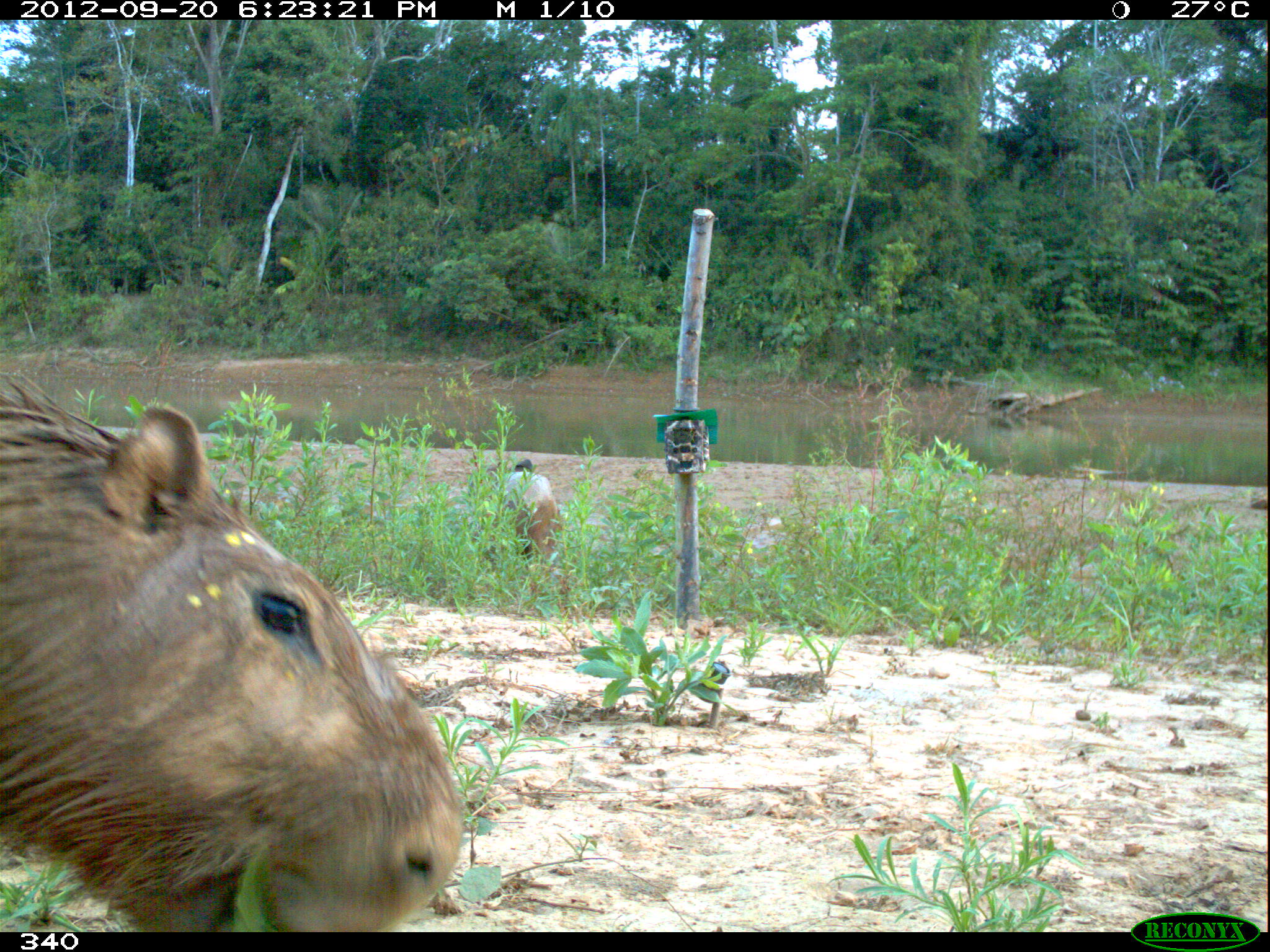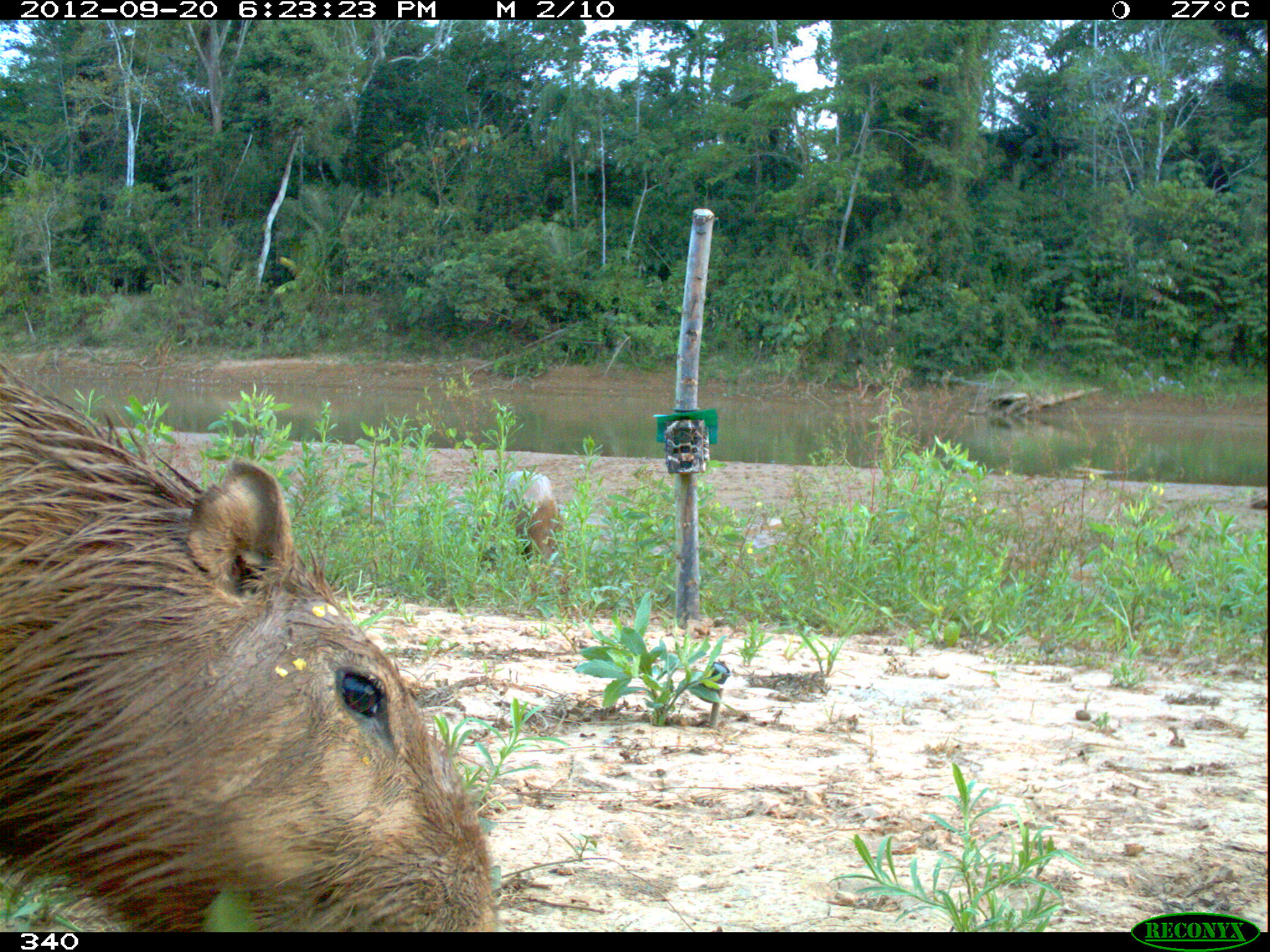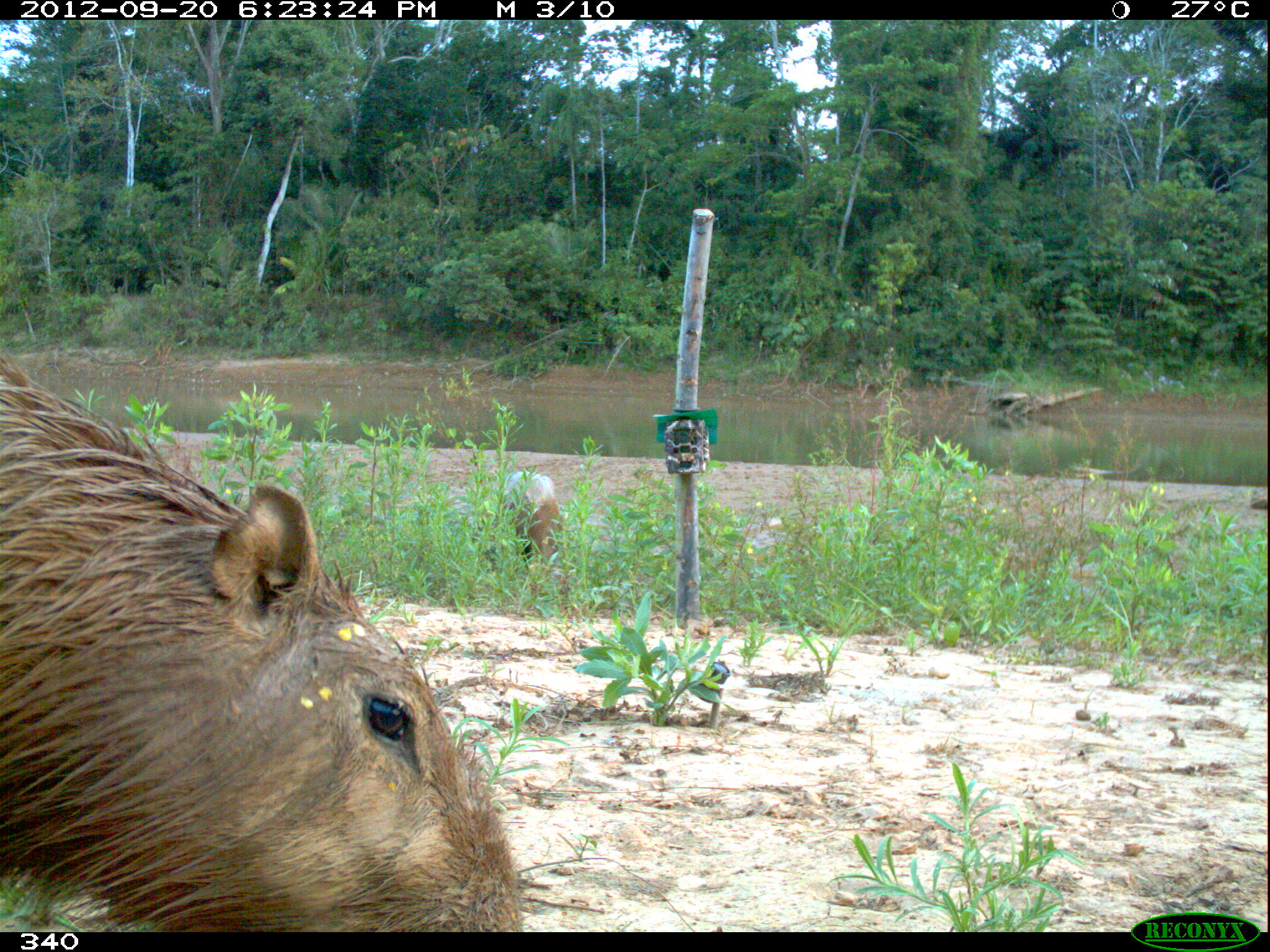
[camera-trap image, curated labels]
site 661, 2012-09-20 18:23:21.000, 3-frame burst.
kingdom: Animalia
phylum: Chordata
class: Mammalia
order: Rodentia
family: Caviidae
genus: Hydrochoerus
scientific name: Hydrochoerus hydrochaeris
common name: capybara